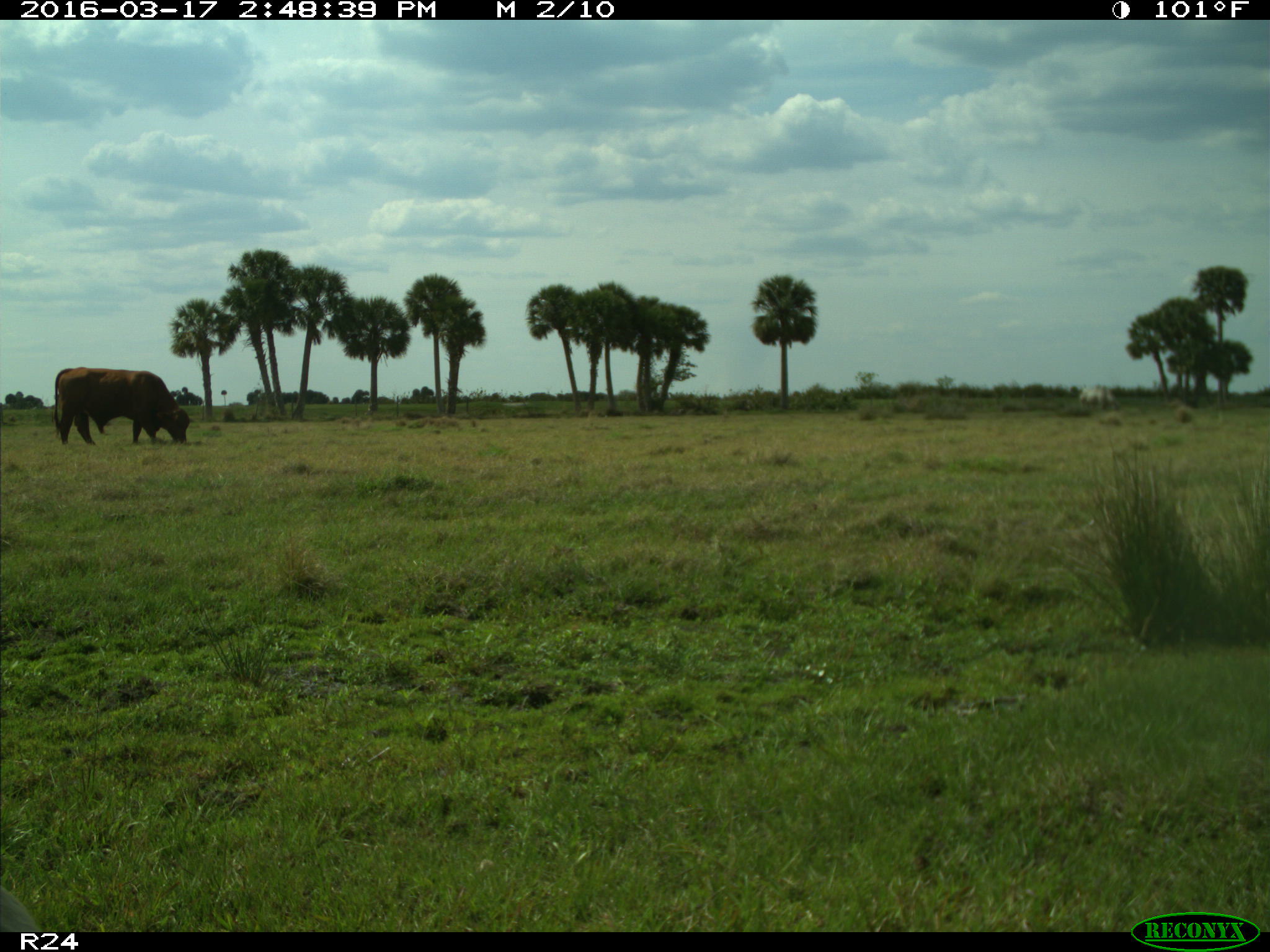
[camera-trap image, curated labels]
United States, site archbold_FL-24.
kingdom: Animalia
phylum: Chordata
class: Mammalia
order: Artiodactyla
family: Bovidae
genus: Bos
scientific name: Bos taurus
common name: domestic cow